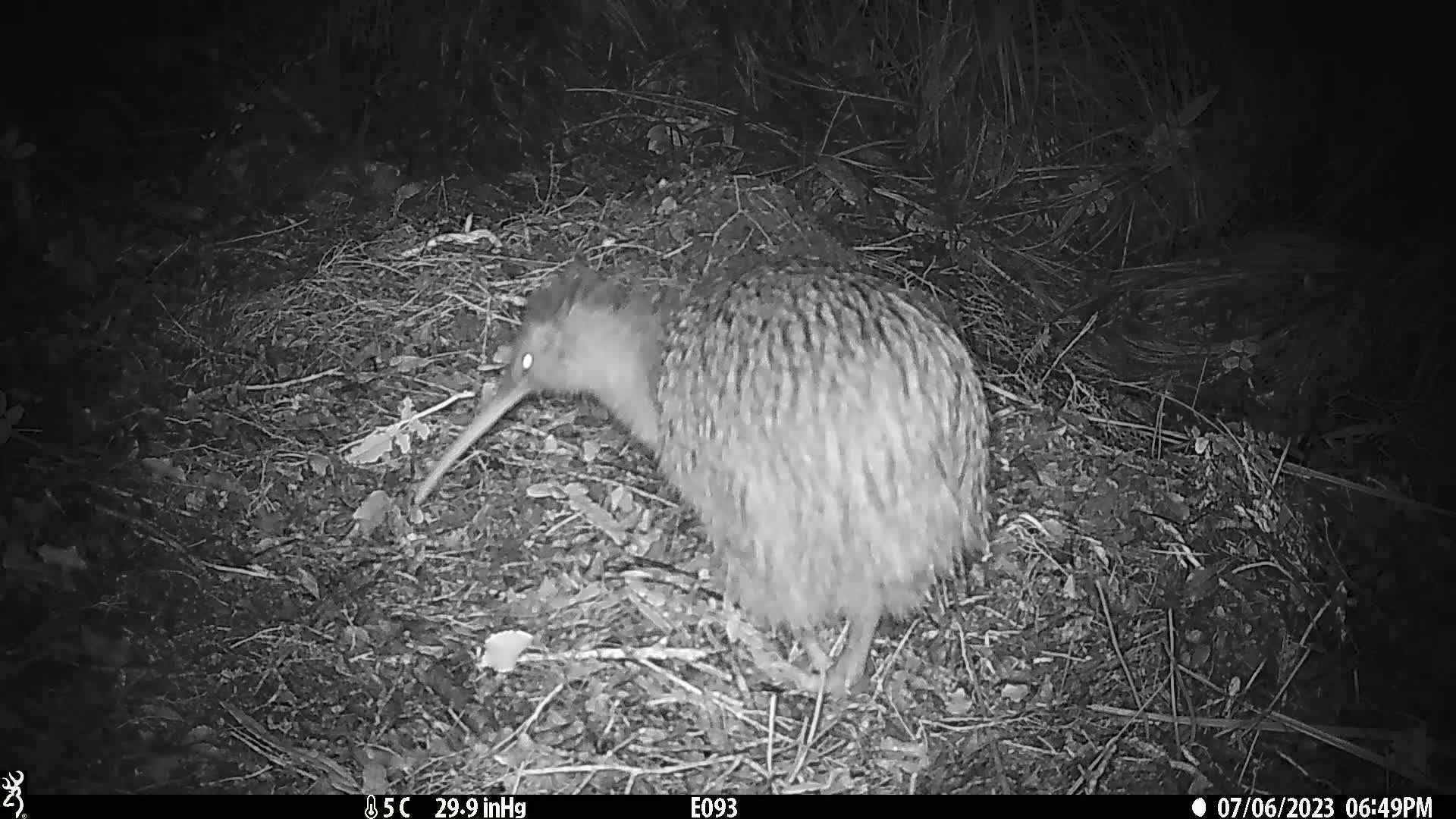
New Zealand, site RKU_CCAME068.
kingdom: Animalia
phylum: Chordata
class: Aves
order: Apterygiformes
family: Apterygidae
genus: Apteryx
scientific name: Apteryx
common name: kiwi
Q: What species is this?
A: Kiwi (Apteryx).